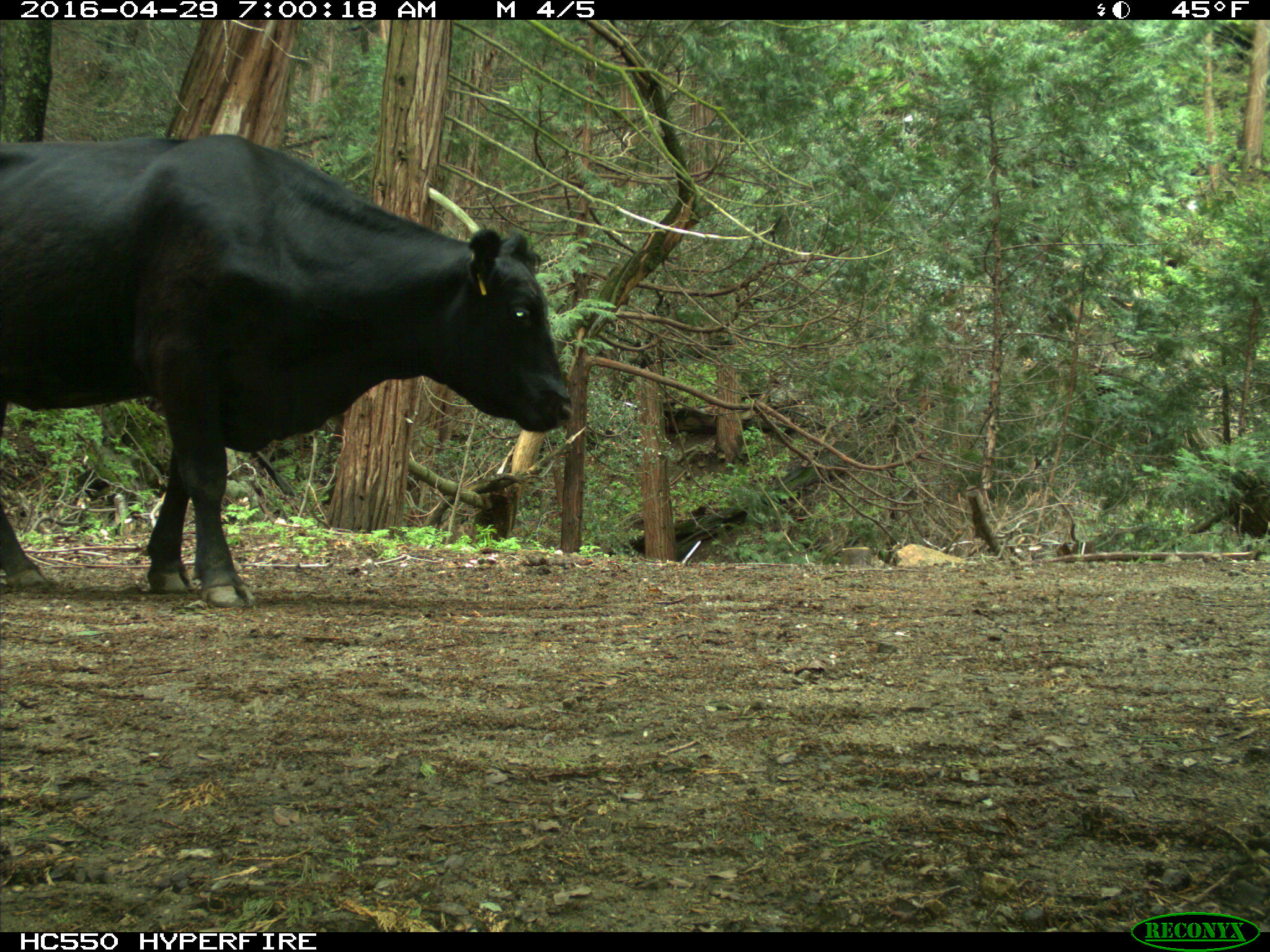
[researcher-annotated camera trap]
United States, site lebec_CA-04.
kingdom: Animalia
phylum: Chordata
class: Mammalia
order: Artiodactyla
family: Bovidae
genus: Bos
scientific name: Bos taurus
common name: domestic cow